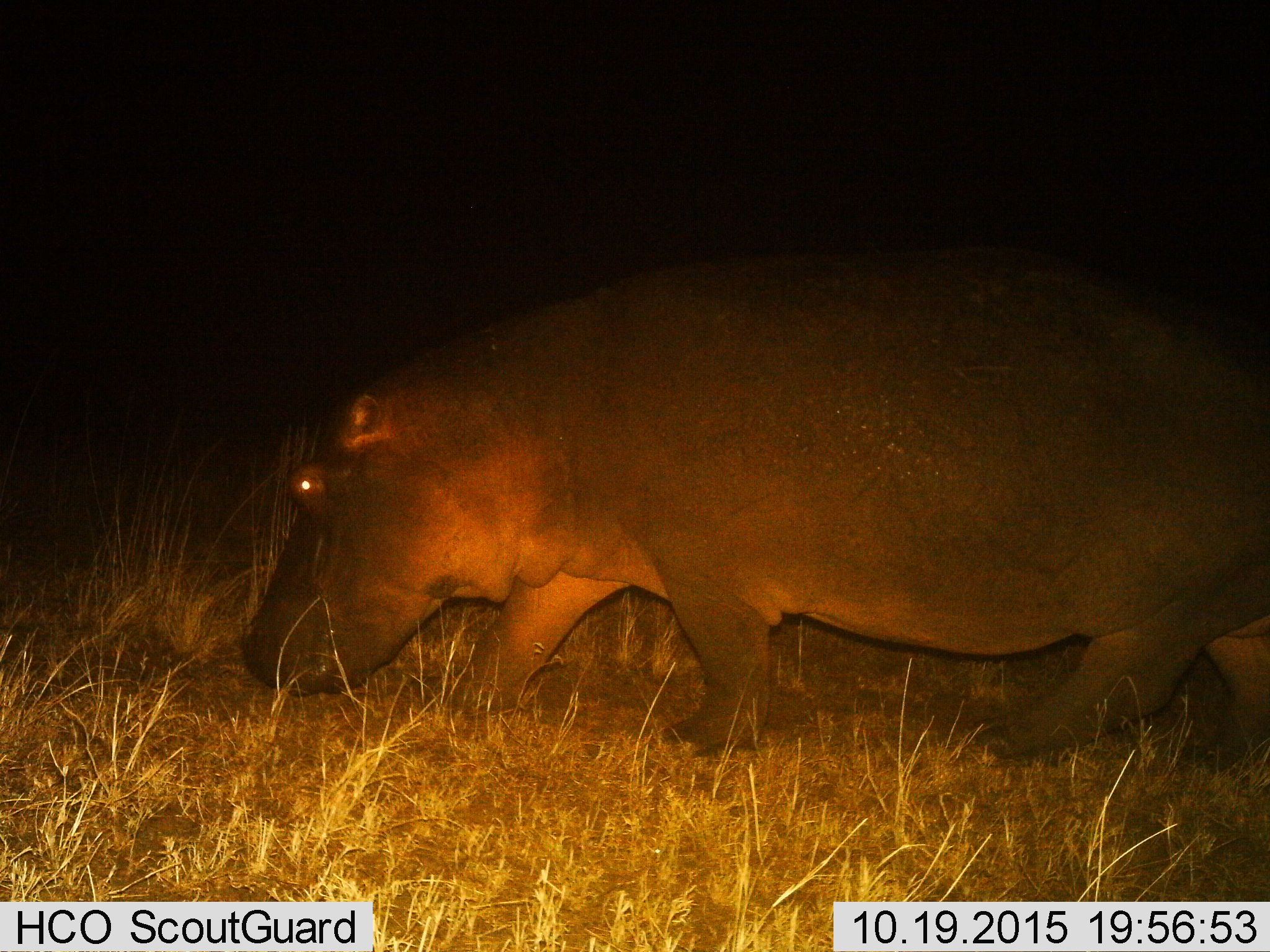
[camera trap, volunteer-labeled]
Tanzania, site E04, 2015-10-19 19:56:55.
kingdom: Animalia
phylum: Chordata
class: Mammalia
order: Artiodactyla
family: Hippopotamidae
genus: Hippopotamus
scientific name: Hippopotamus amphibius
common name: hippopotamus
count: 1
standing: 16%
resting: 0%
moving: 89%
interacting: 0%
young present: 0%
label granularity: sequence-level